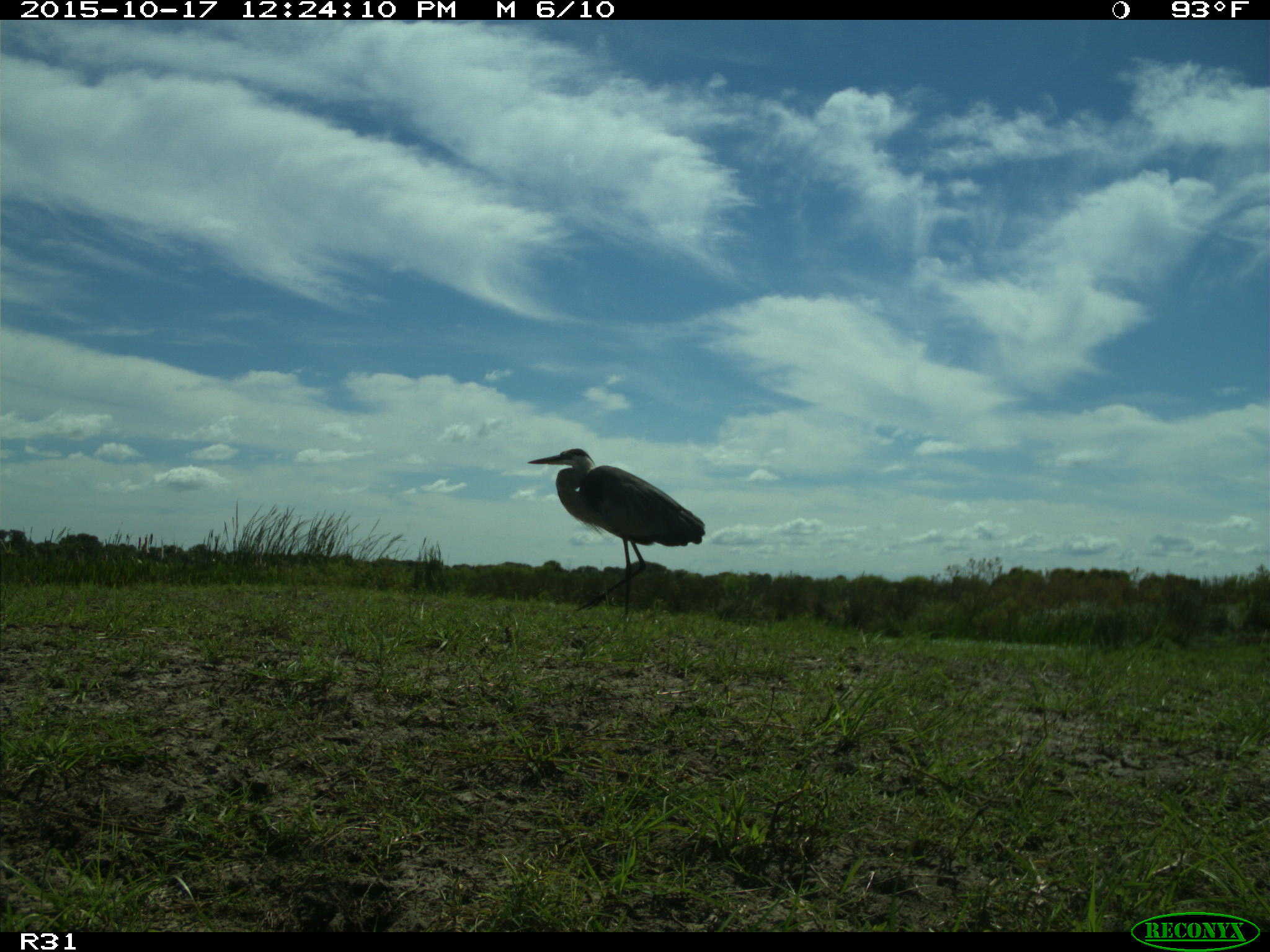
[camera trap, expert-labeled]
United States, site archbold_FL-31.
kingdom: Animalia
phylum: Chordata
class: Aves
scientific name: Aves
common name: birds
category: unidentified bird